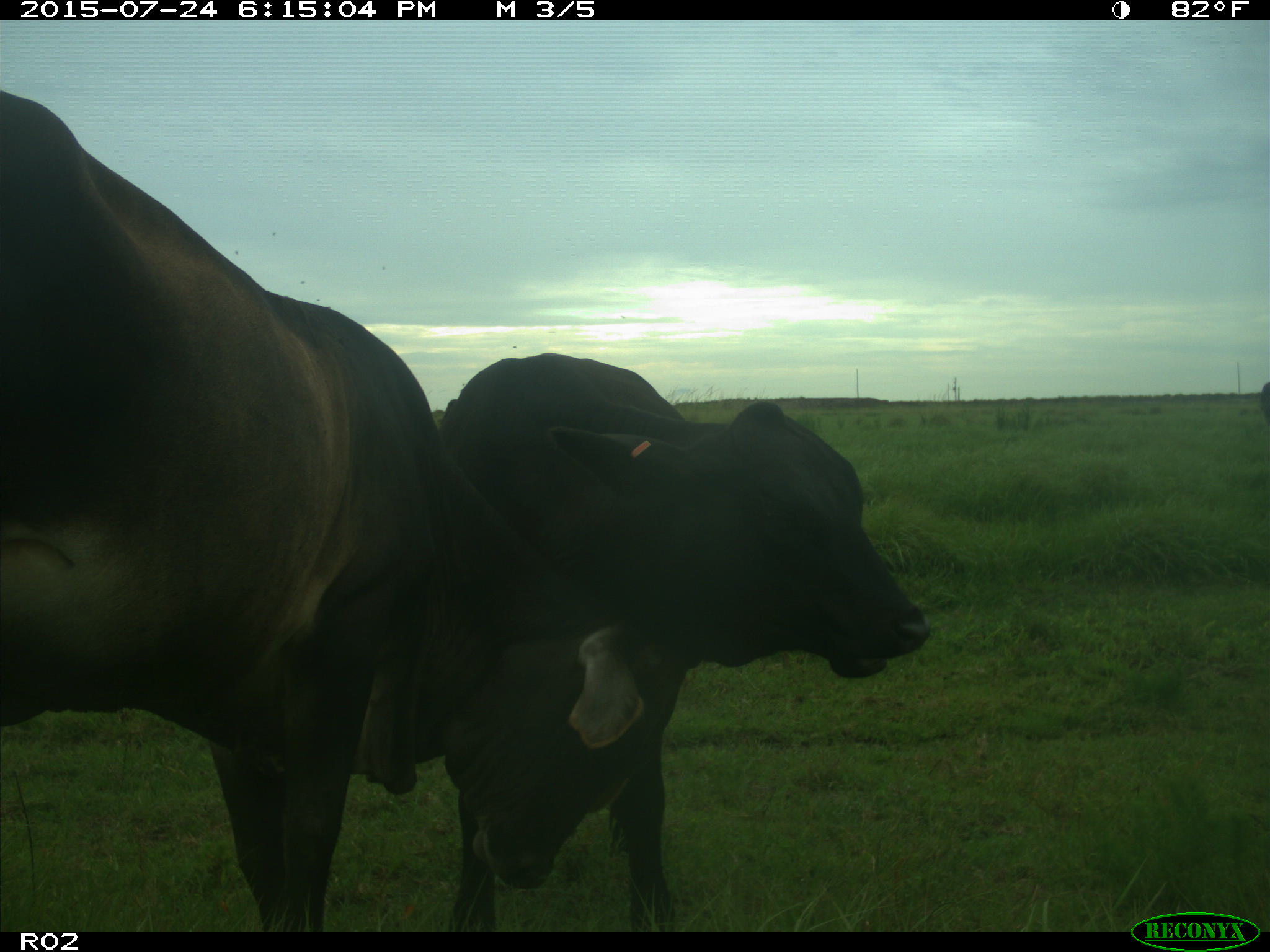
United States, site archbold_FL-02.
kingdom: Animalia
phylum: Chordata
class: Mammalia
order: Artiodactyla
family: Bovidae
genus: Bos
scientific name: Bos taurus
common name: domestic cow